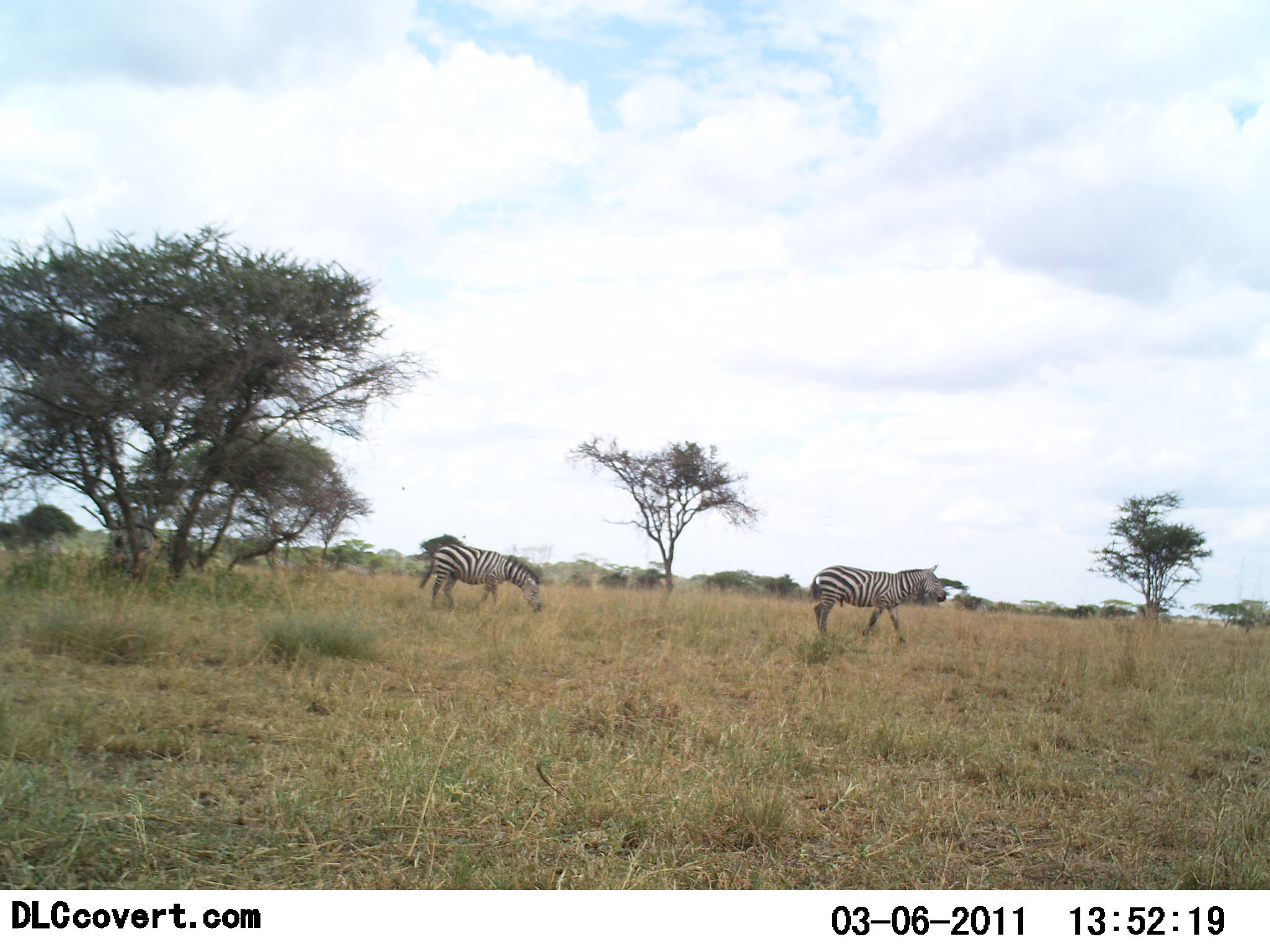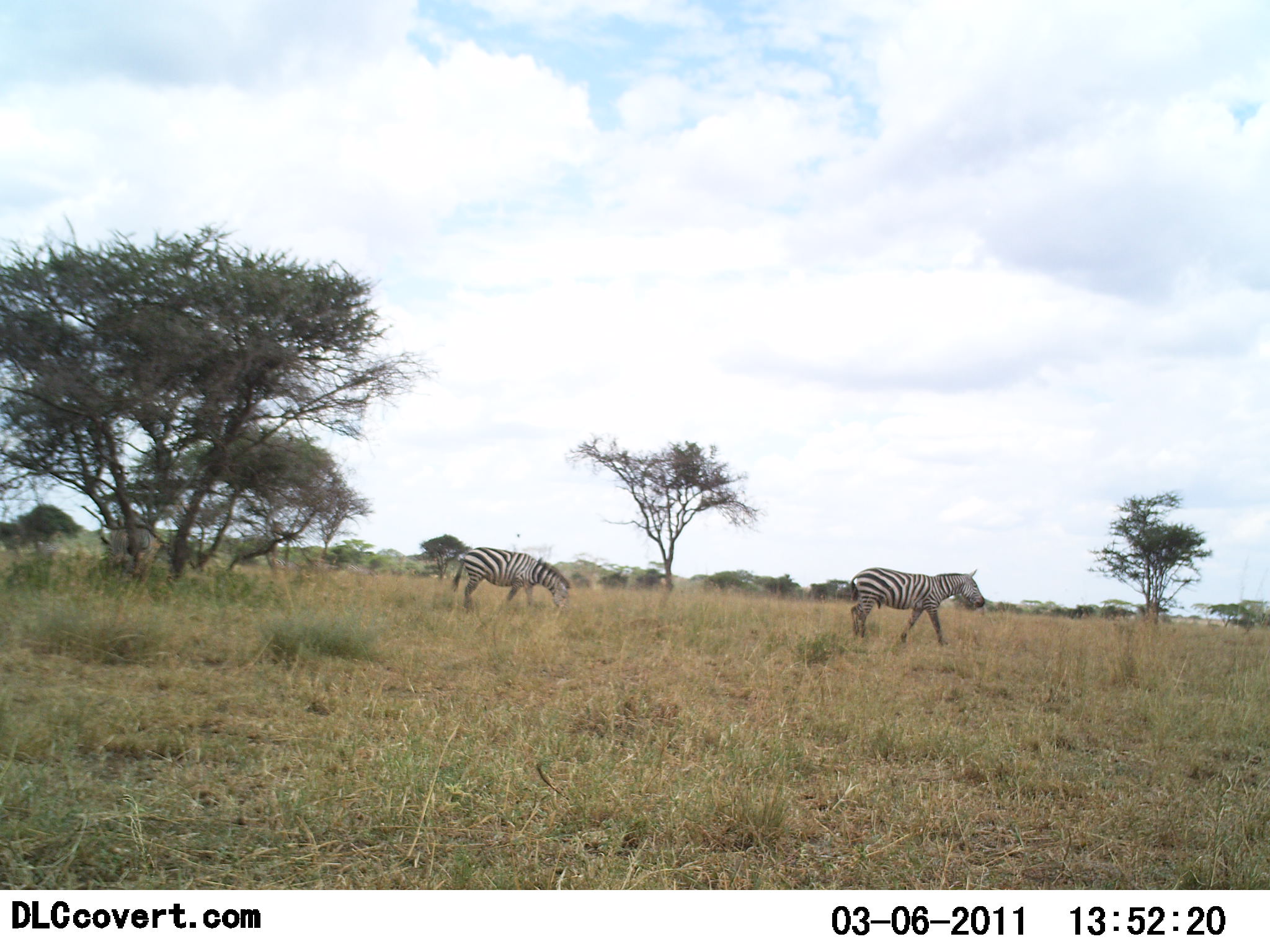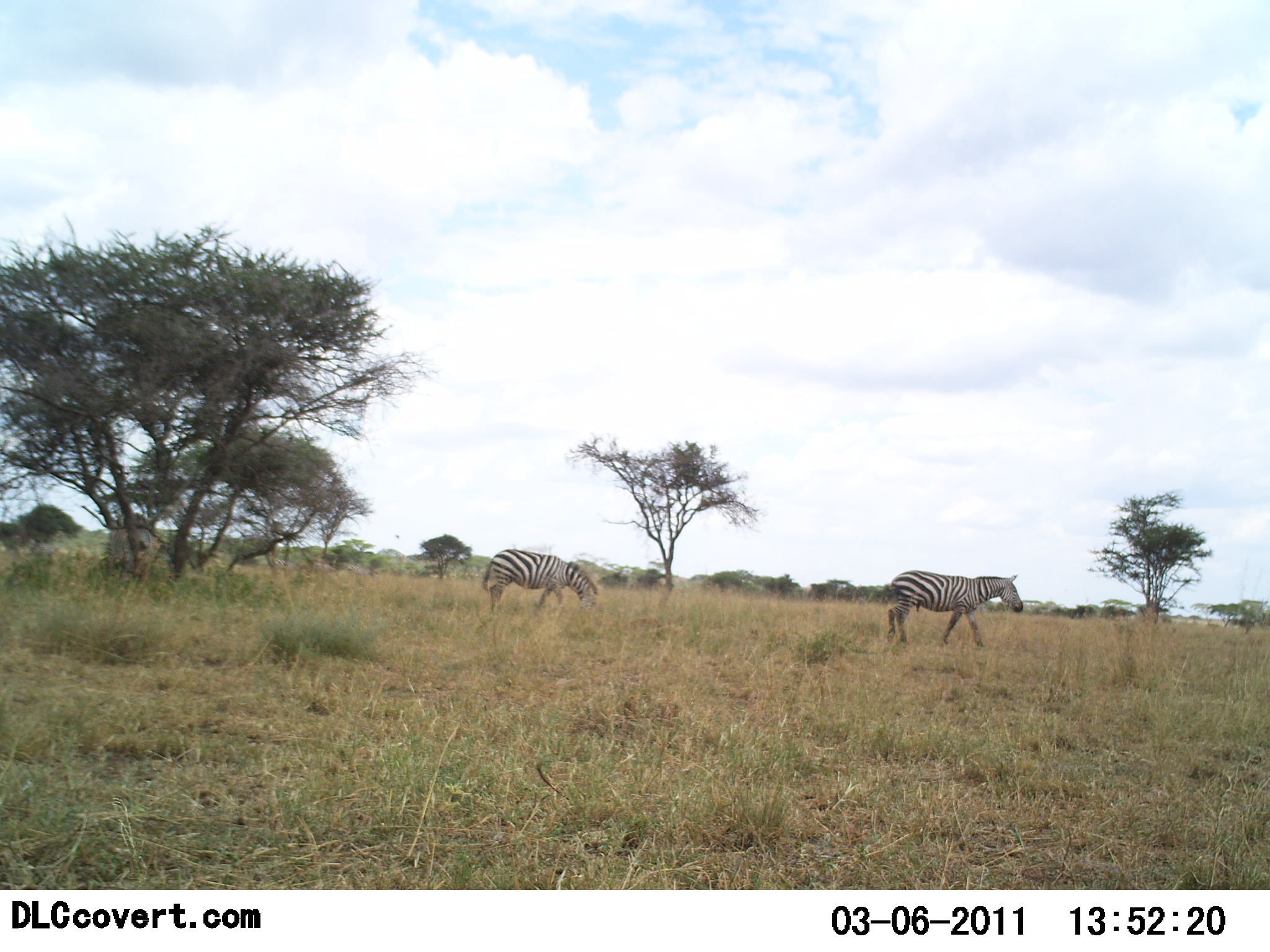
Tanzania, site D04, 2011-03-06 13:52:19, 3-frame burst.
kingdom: Animalia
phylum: Chordata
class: Mammalia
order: Perissodactyla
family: Equidae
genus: Equus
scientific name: Equus quagga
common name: plains zebra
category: zebra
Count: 2.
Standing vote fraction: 10%.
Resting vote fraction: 0%.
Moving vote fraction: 90%.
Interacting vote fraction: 0%.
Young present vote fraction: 0%.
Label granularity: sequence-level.